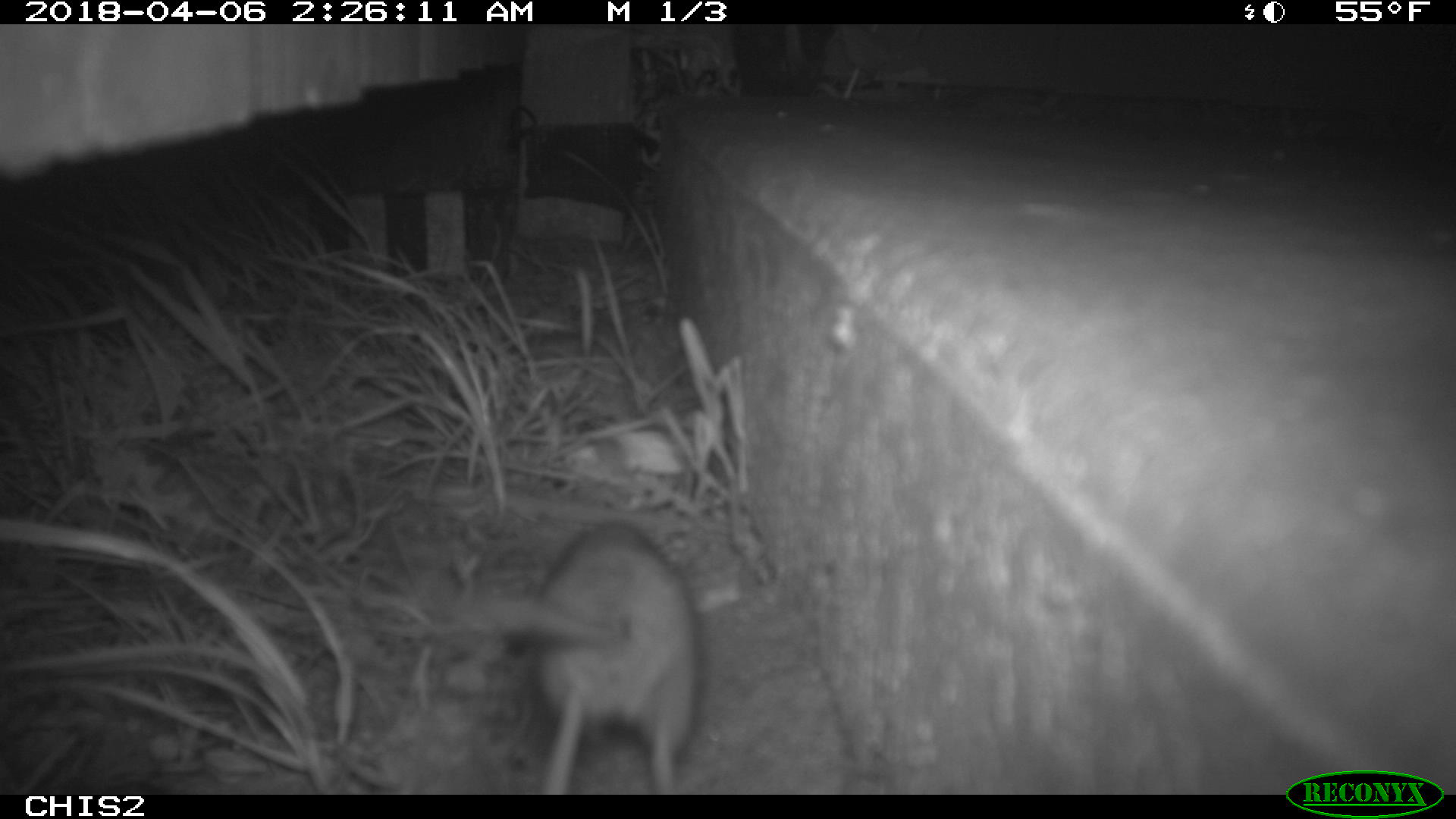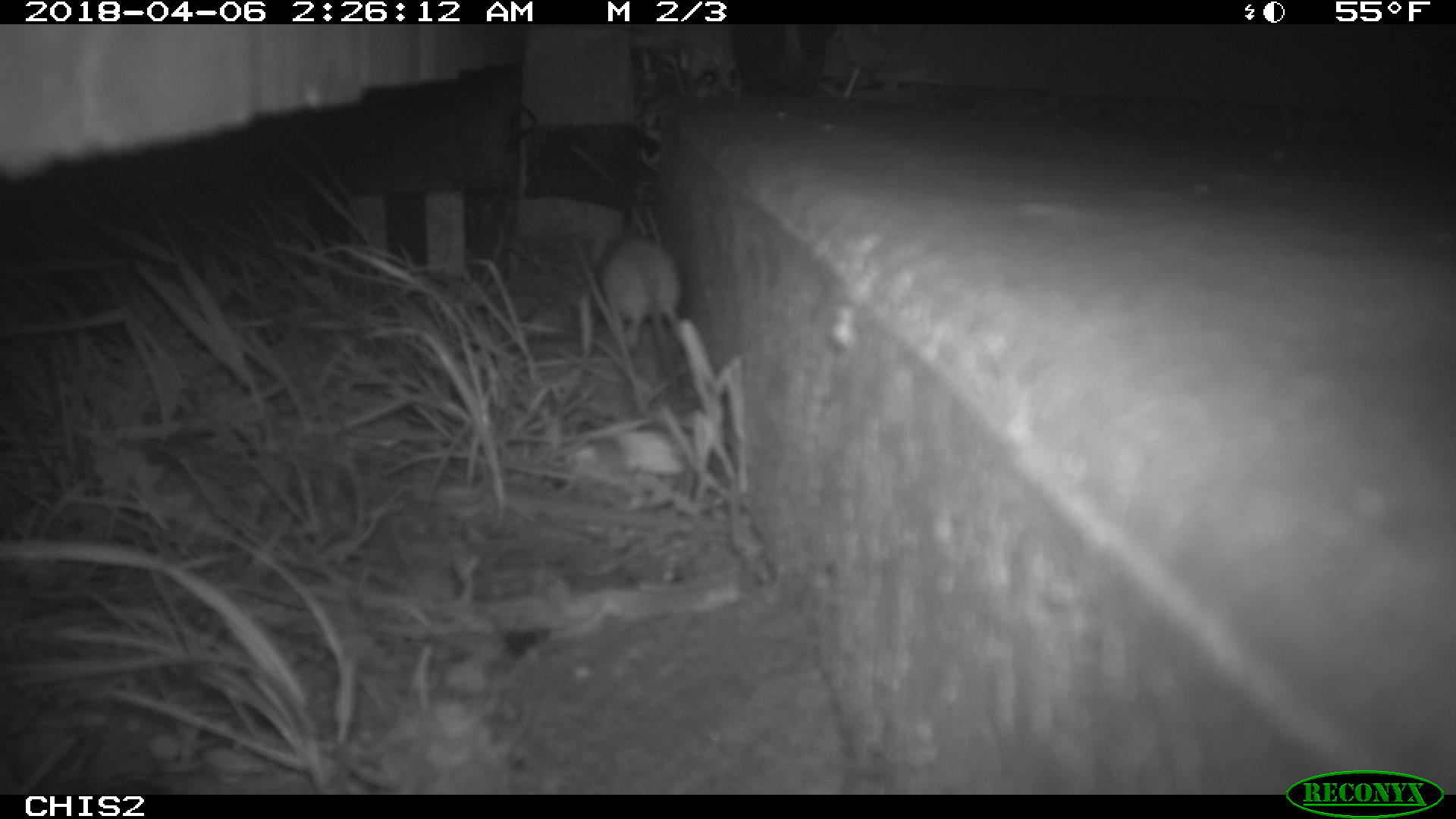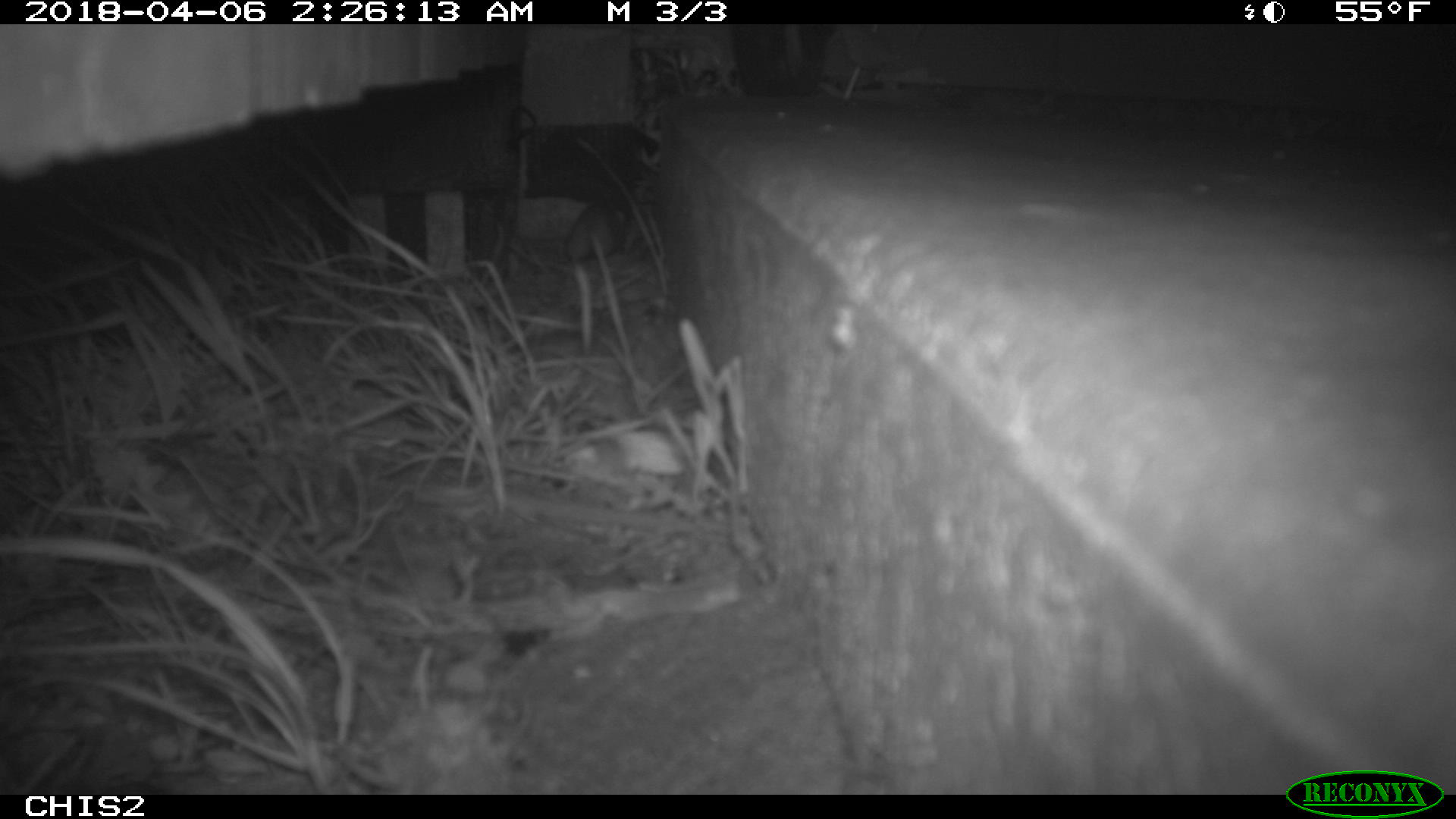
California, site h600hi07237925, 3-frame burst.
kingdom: Animalia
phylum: Chordata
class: Mammalia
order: Rodentia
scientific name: Rodentia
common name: rodent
Rodent (Rodentia).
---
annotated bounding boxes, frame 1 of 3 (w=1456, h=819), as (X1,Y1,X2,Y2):
rodent: (447,520,705,792)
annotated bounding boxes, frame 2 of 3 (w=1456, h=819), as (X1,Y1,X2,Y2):
rodent: (596,231,684,349)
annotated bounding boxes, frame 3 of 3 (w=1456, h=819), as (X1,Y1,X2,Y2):
rodent: (565,201,626,263)